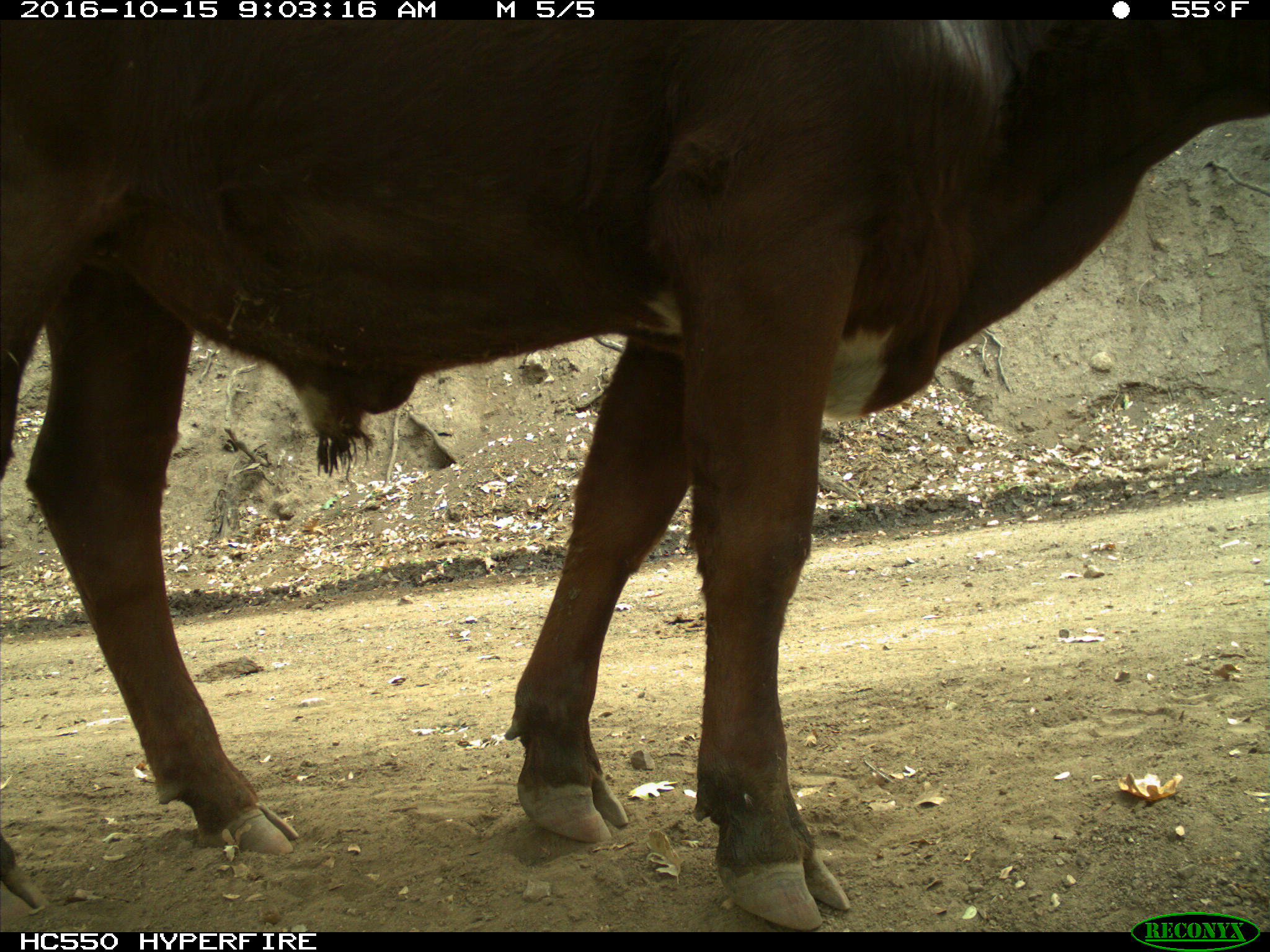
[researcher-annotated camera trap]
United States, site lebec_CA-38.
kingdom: Animalia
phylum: Chordata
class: Mammalia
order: Artiodactyla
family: Bovidae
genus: Bos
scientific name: Bos taurus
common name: domestic cow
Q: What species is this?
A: Bos taurus (domestic cow).